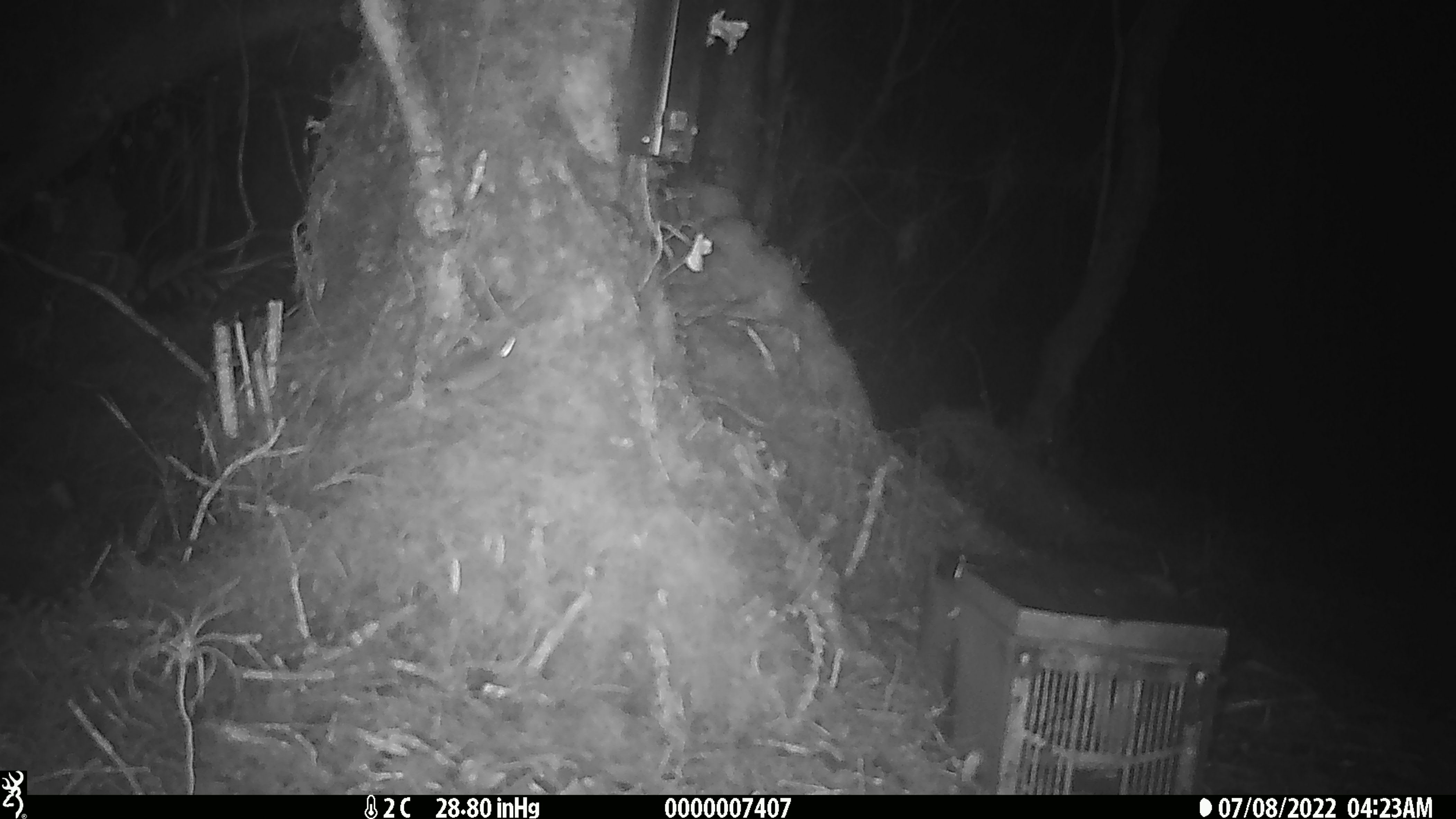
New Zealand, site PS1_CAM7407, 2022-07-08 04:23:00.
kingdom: Animalia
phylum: Chordata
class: Mammalia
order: Rodentia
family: Muridae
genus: Mus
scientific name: Mus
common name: mouse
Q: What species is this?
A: Mouse (Mus).